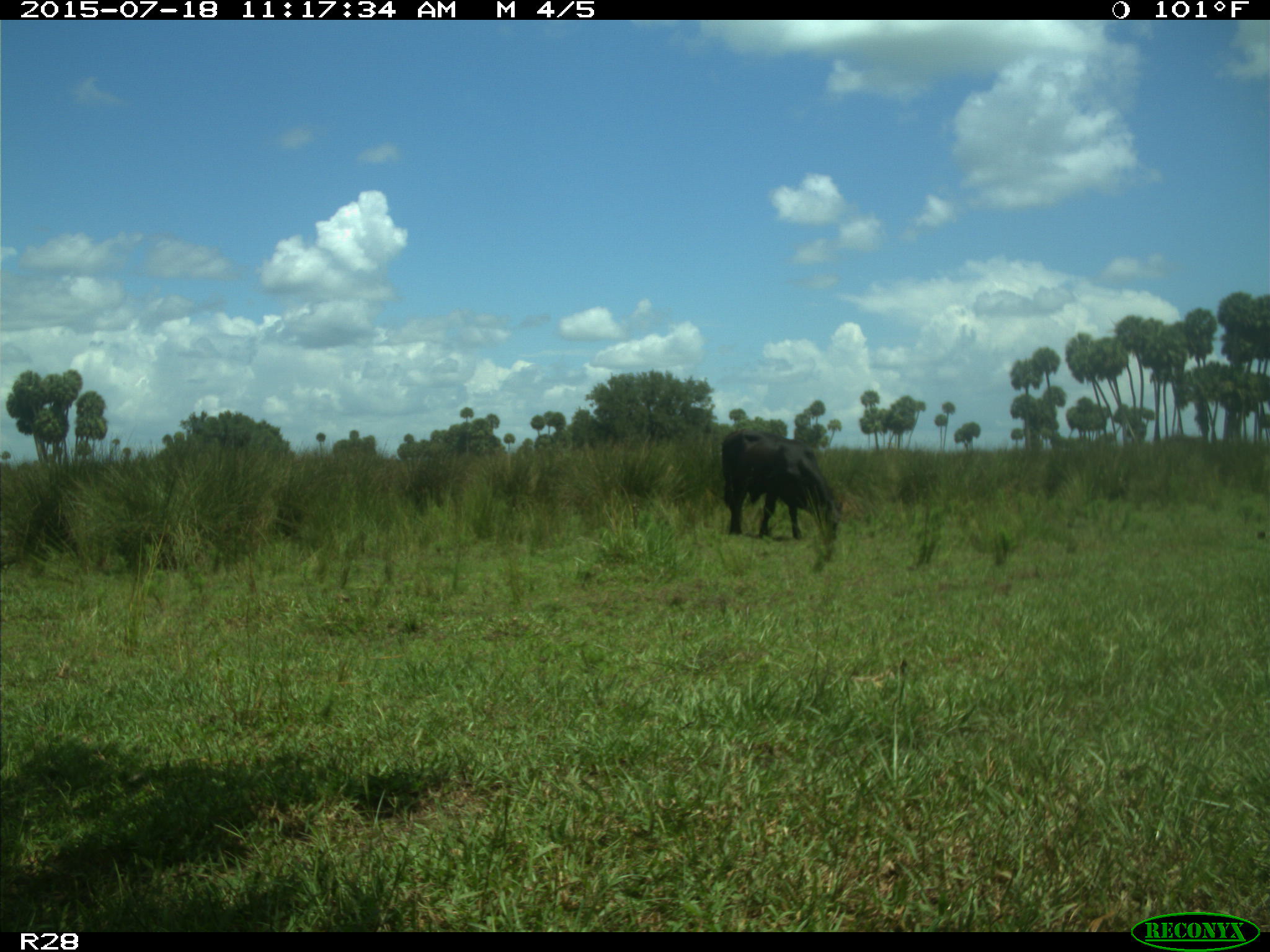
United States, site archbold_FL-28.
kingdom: Animalia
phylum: Chordata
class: Mammalia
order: Artiodactyla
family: Bovidae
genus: Bos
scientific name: Bos taurus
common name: domestic cow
Bos taurus (domestic cow).